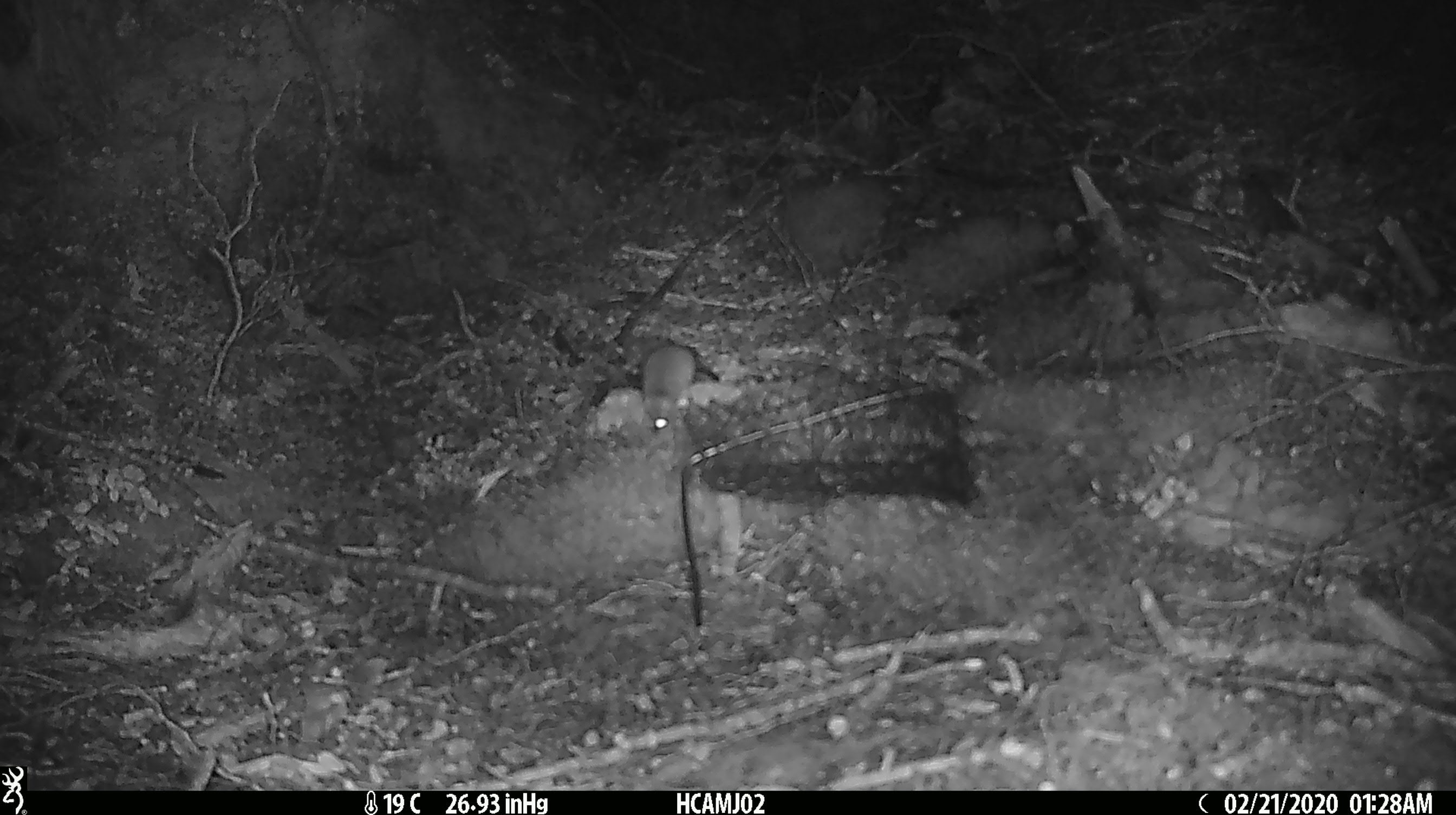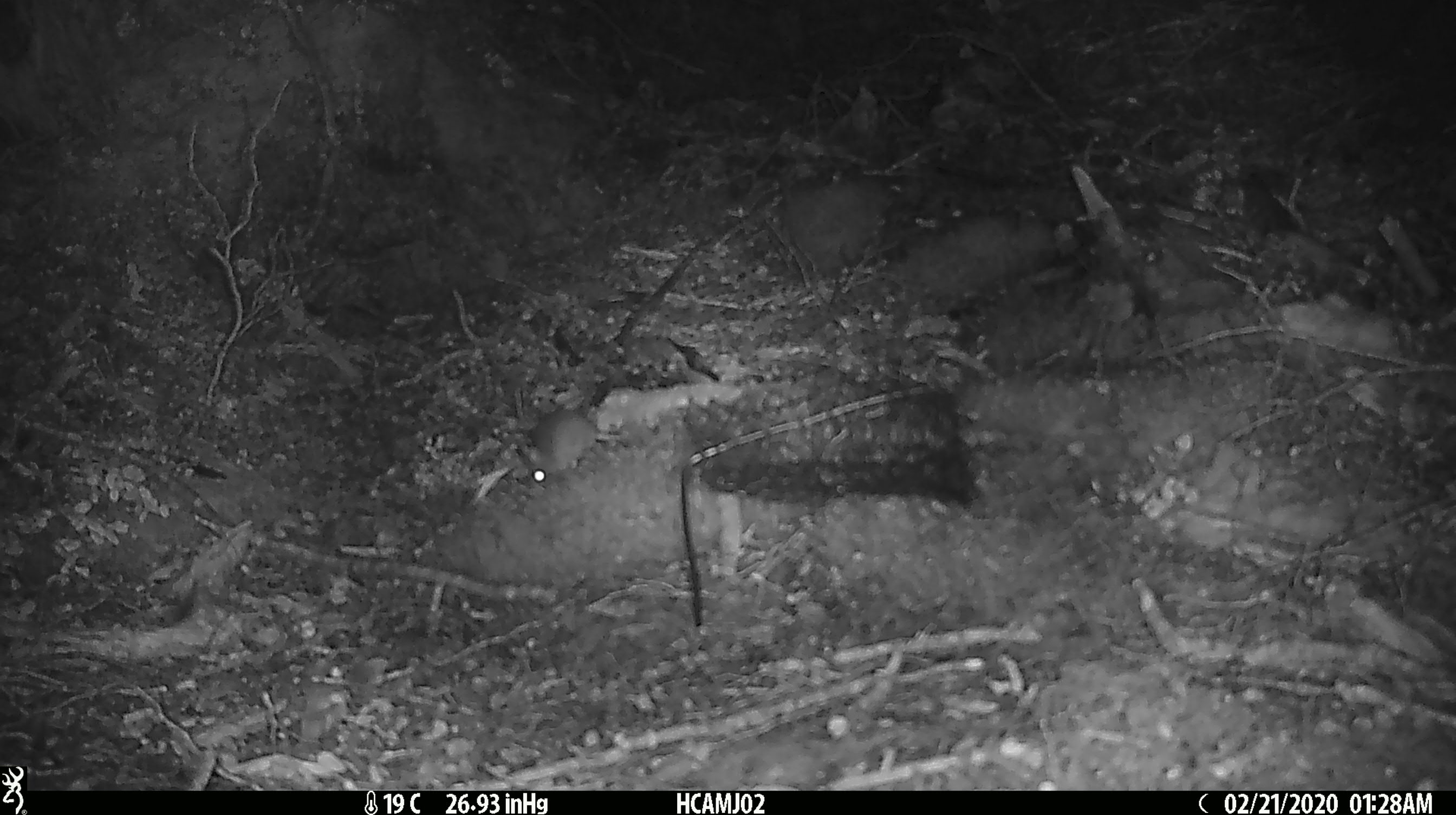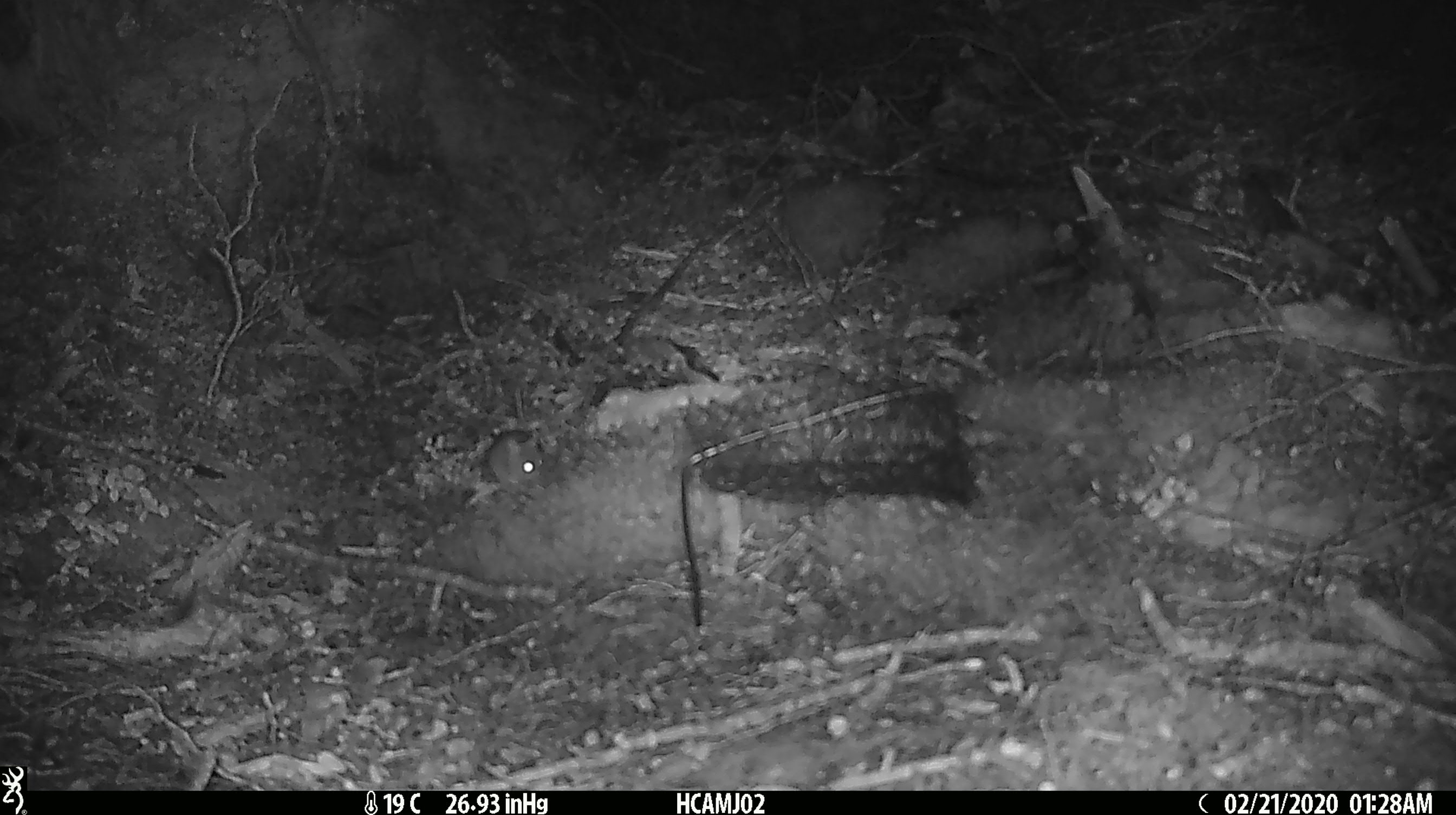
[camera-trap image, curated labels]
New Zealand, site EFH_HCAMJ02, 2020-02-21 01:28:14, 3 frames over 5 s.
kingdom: Animalia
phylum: Chordata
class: Mammalia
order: Rodentia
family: Muridae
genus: Mus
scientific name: Mus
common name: mouse